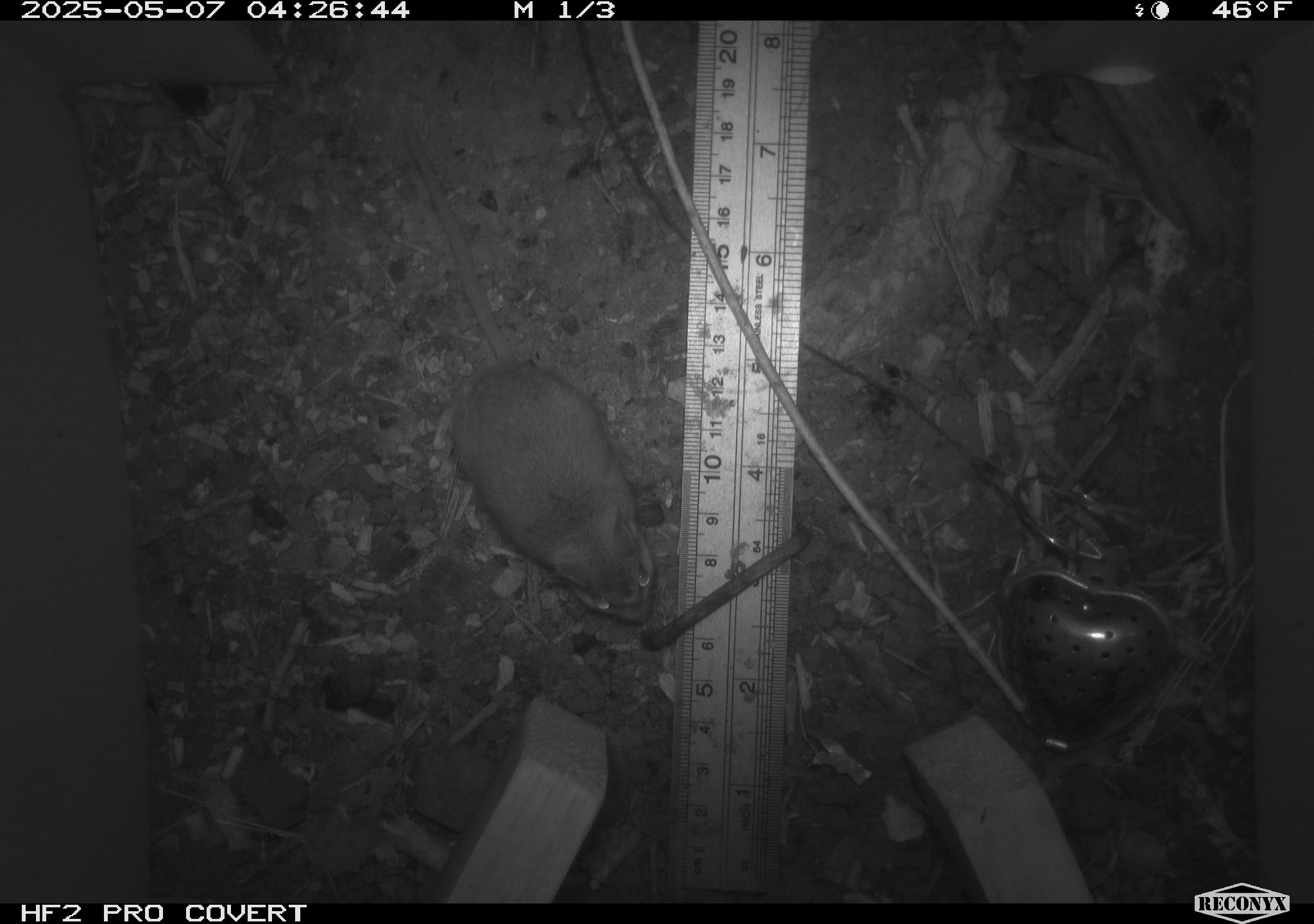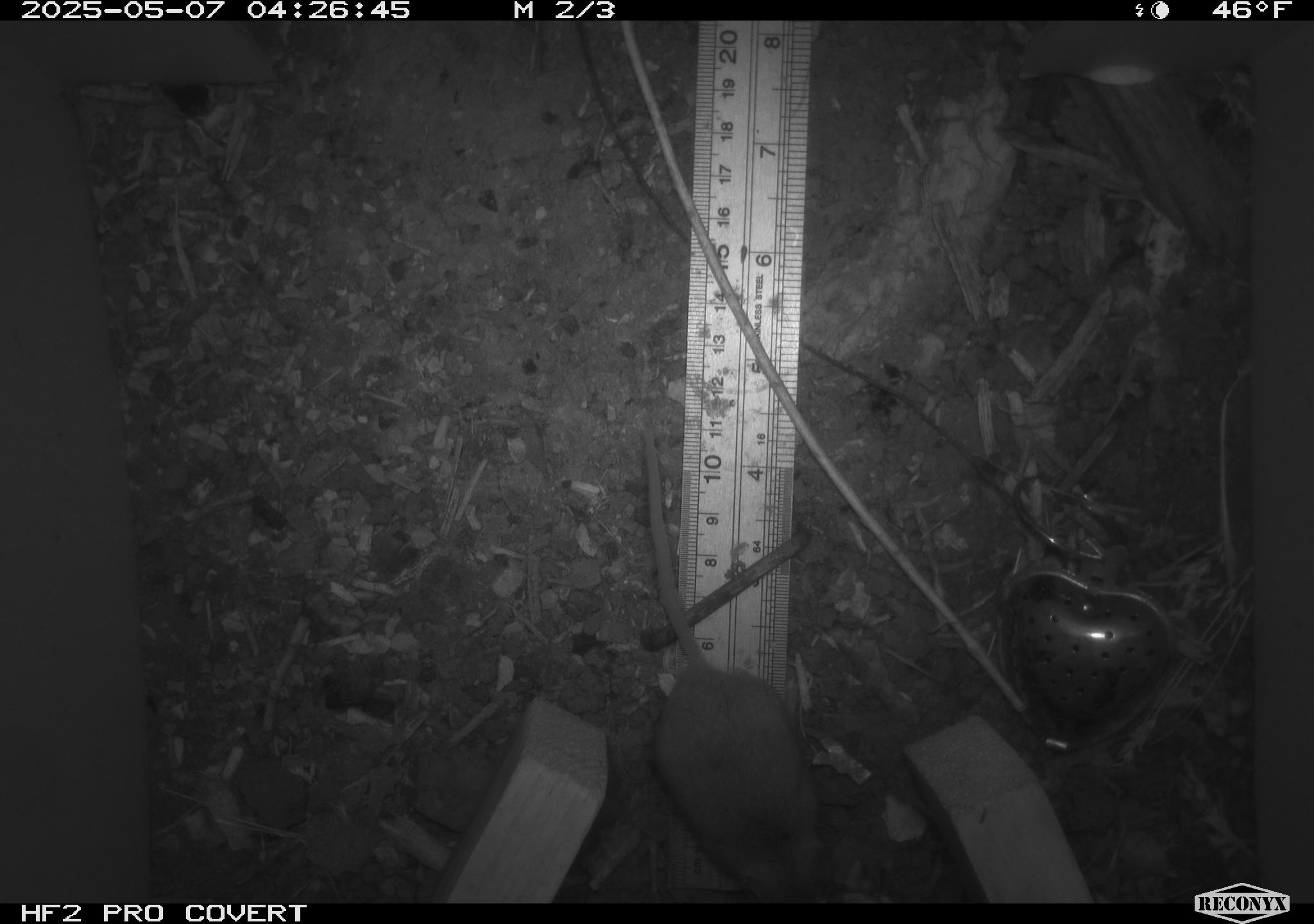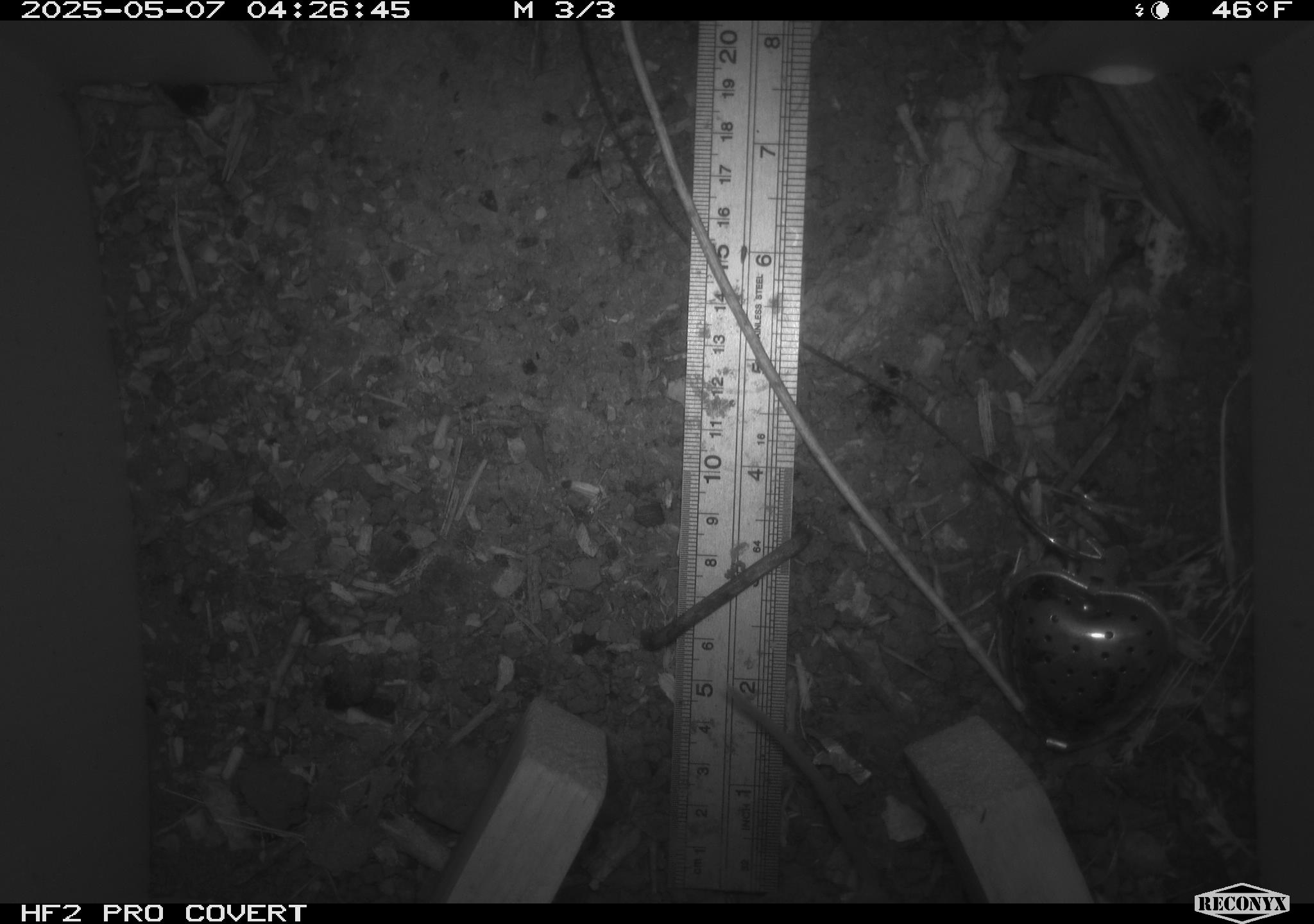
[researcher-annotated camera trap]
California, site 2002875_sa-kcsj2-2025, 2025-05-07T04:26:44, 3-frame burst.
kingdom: Animalia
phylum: Chordata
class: Mammalia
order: Rodentia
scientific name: Rodentia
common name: rodent